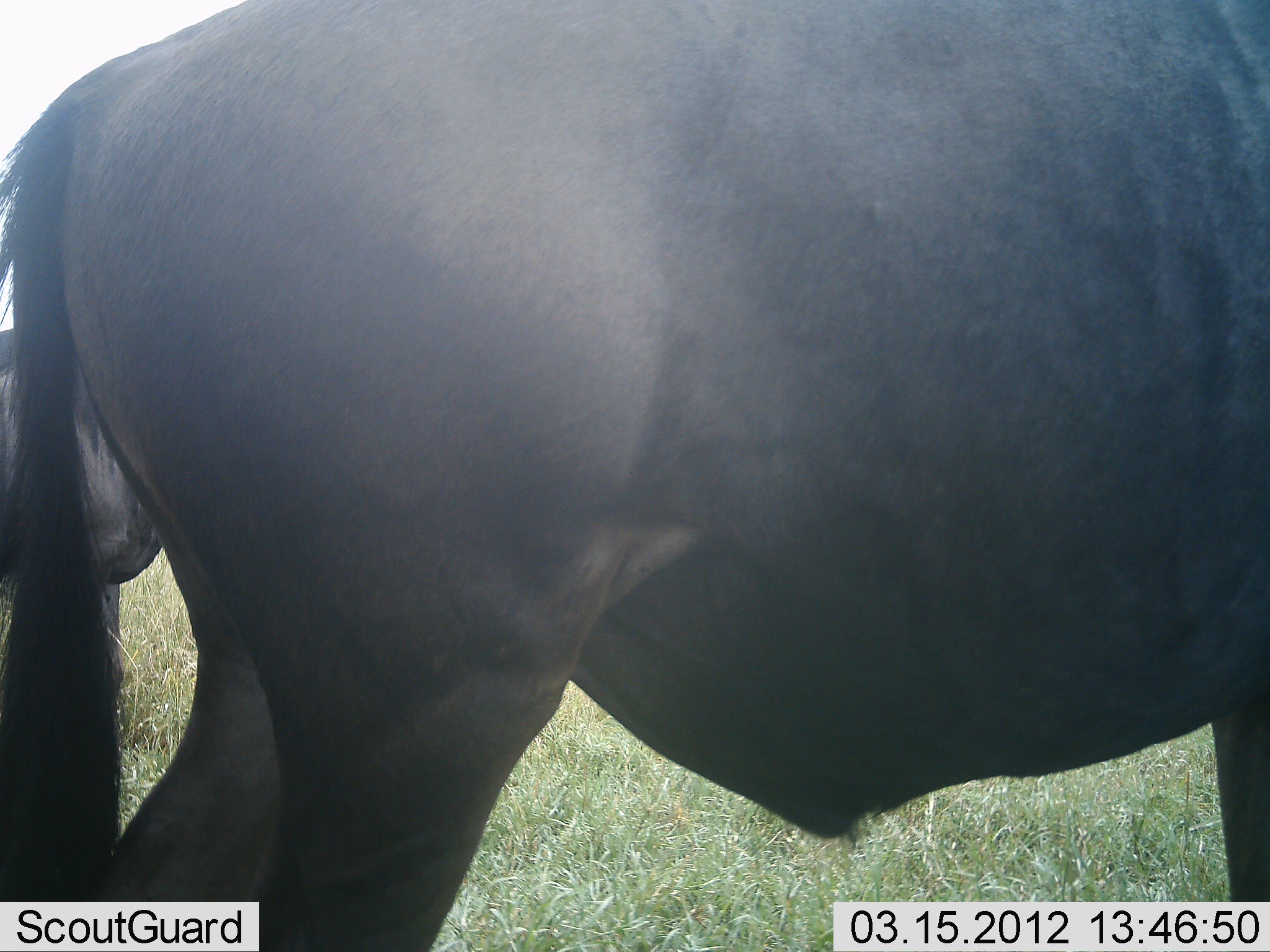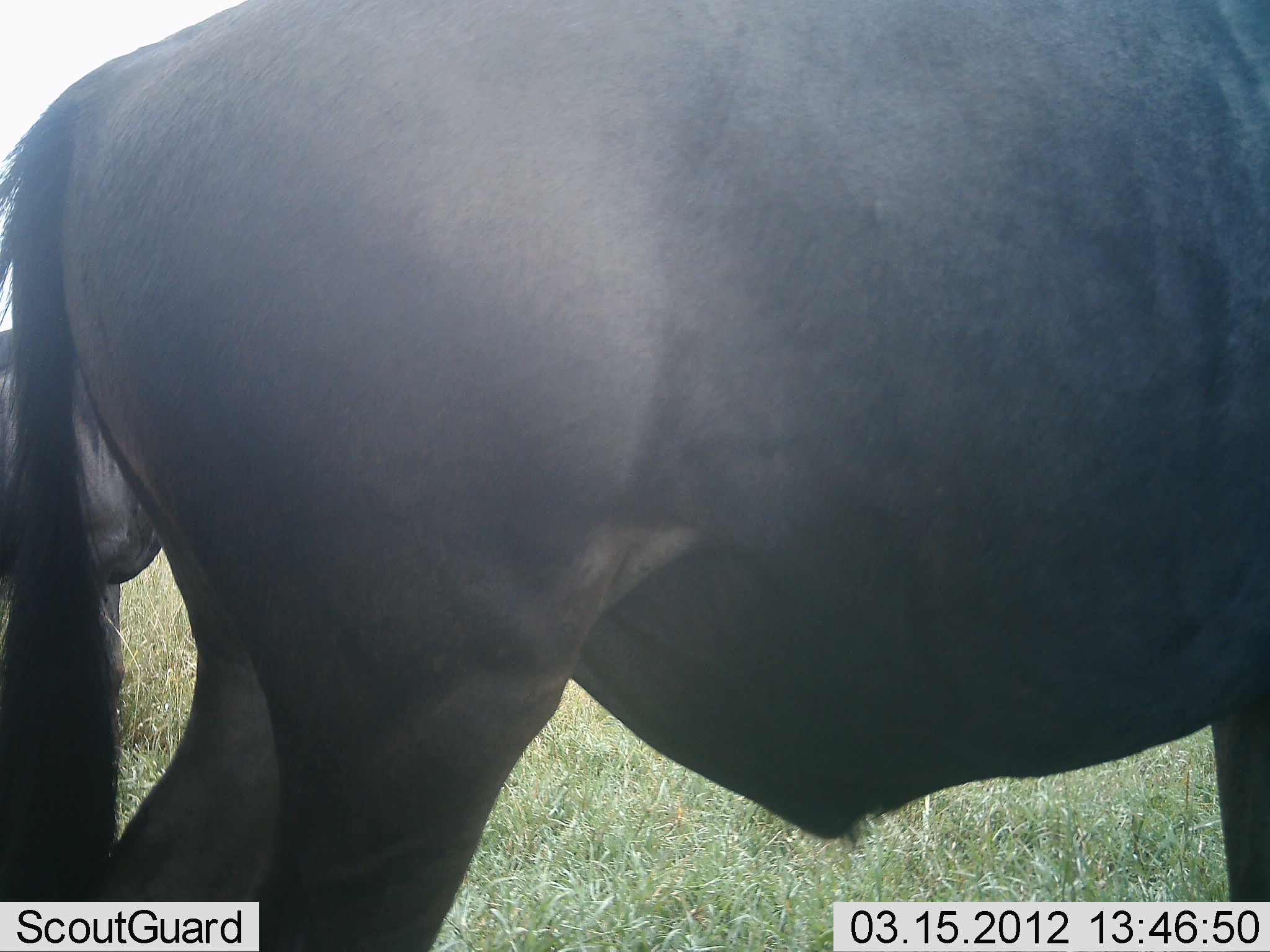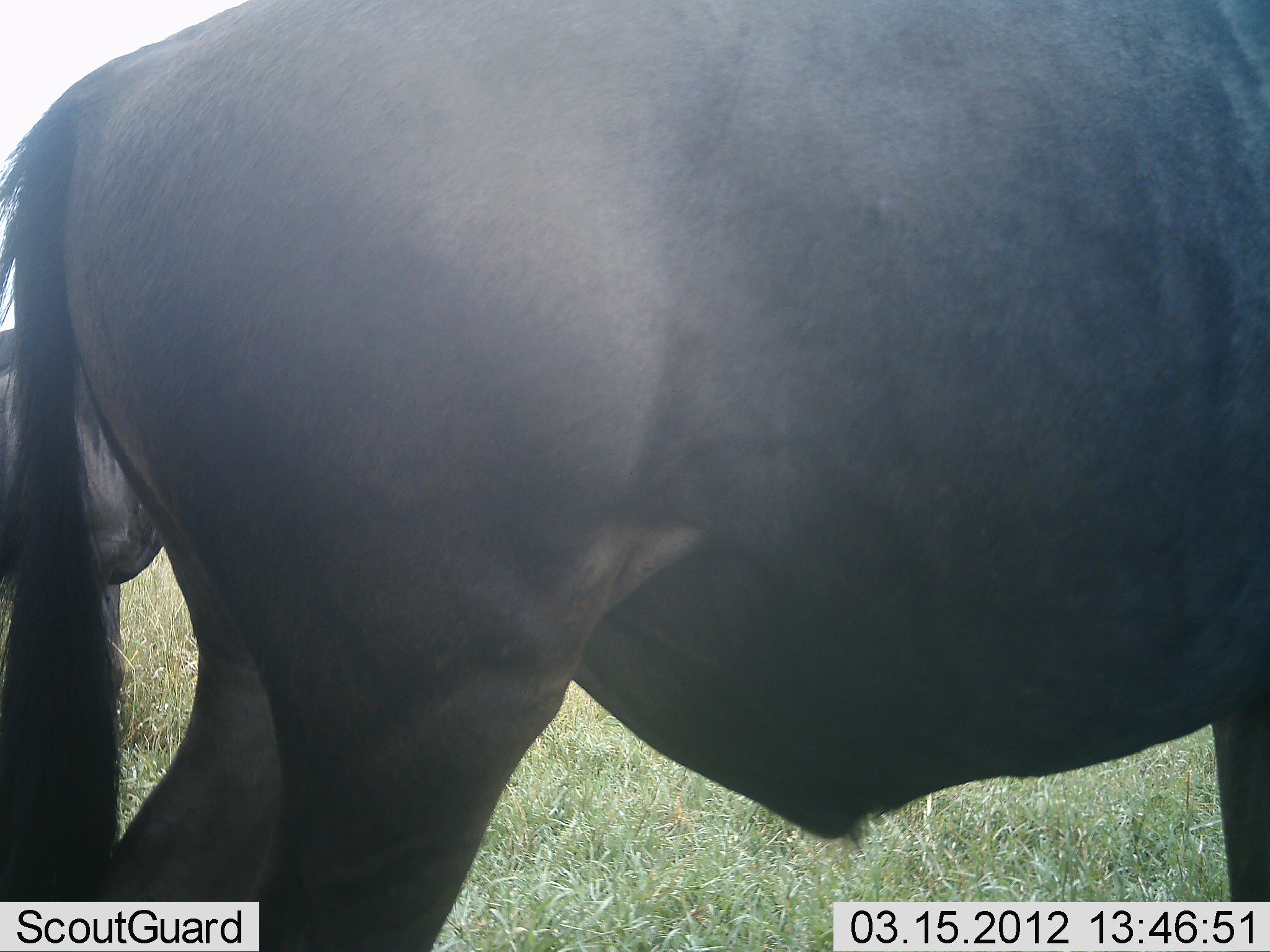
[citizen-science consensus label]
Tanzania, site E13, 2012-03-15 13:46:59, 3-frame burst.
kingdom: Animalia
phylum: Chordata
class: Mammalia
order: Artiodactyla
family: Bovidae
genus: Connochaetes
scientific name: Connochaetes taurinus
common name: blue wildebeest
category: wildebeest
Wildebeest (blue wildebeest) (Connochaetes taurinus), count 2. Behavior (volunteer vote fractions): standing 100%, resting 0%, moving 4%, interacting 0%. Young present (vote fraction): 0%. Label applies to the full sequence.